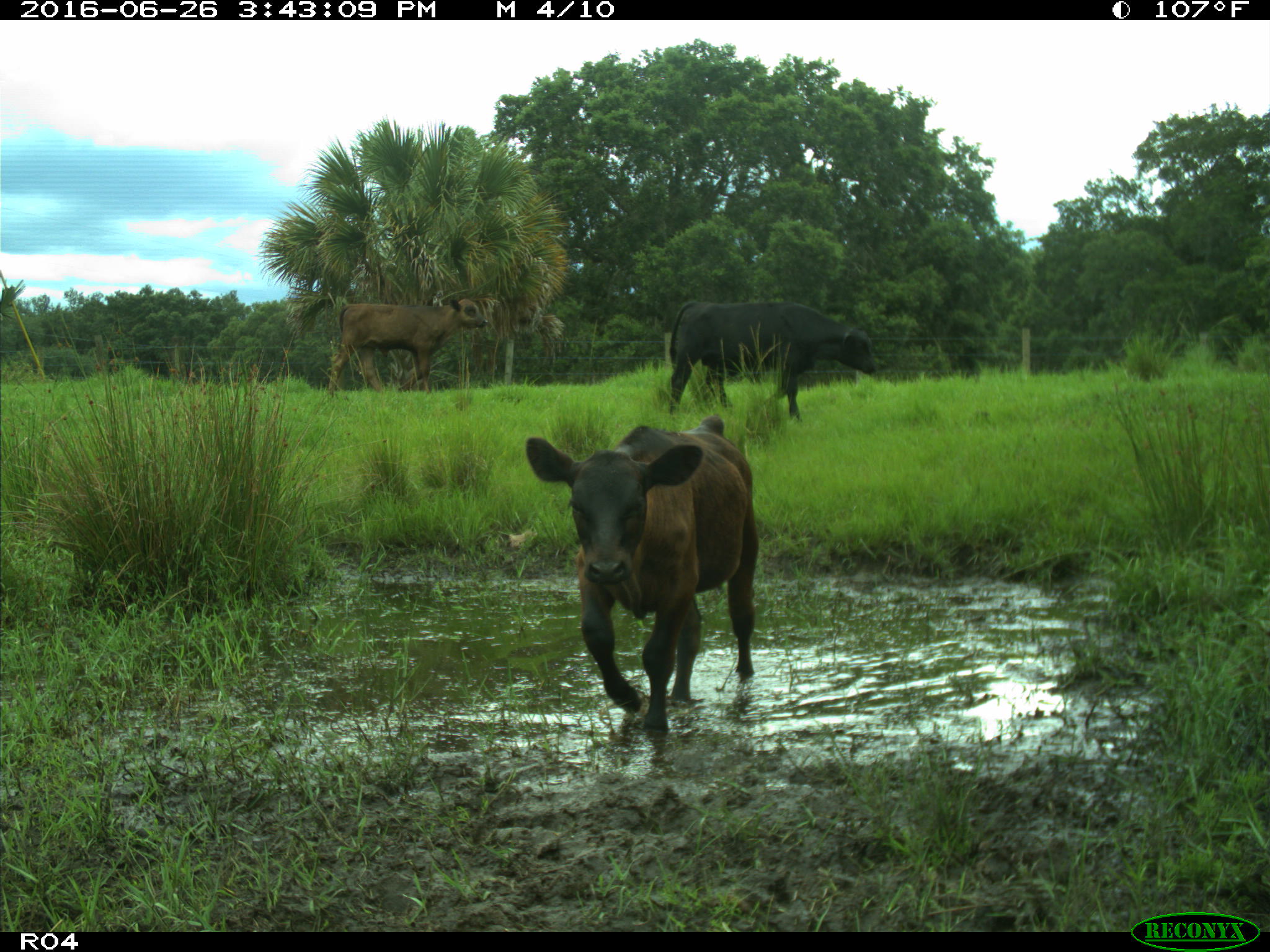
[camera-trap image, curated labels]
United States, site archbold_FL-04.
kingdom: Animalia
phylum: Chordata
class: Mammalia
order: Artiodactyla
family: Bovidae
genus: Bos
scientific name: Bos taurus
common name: domestic cow